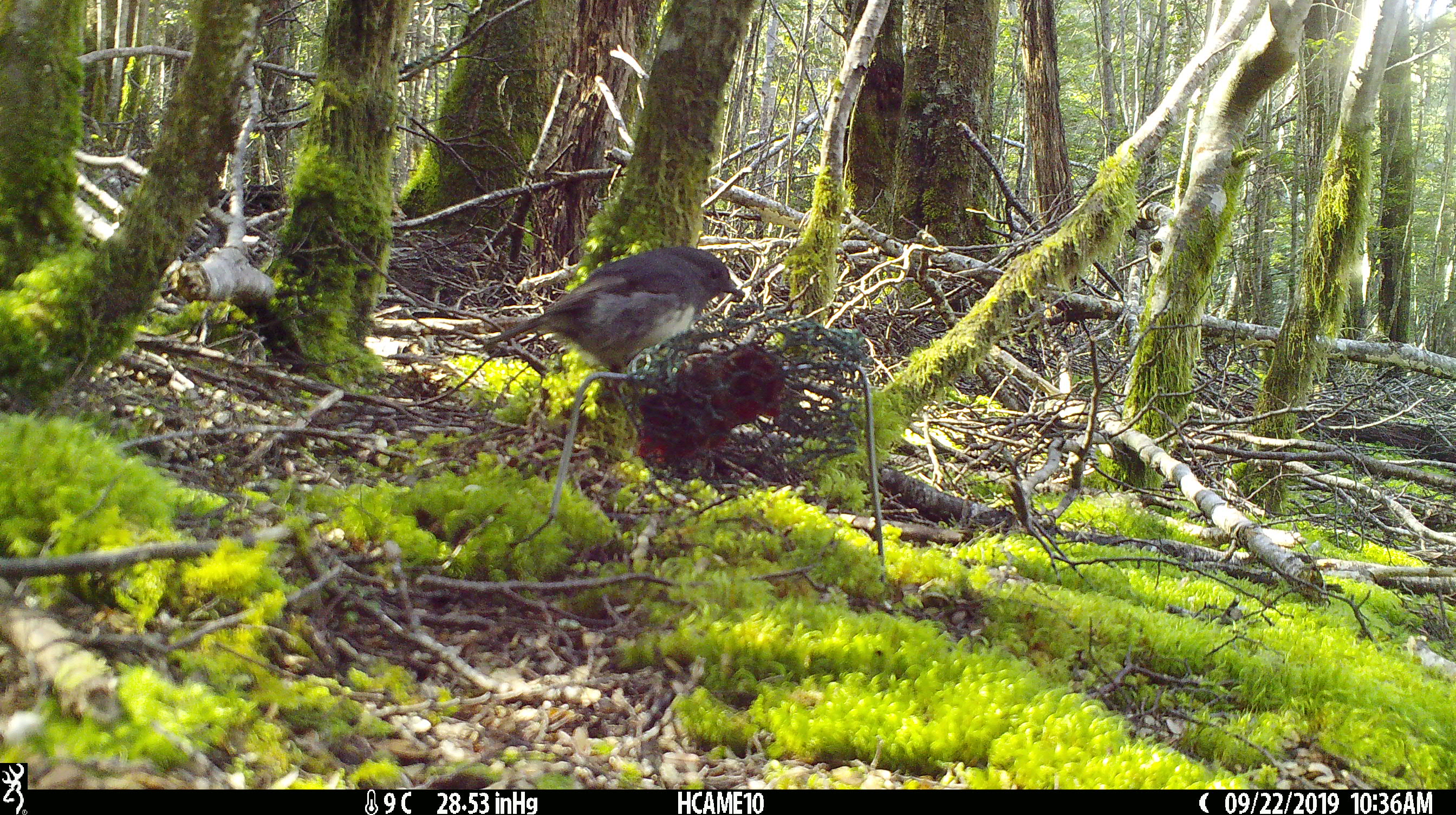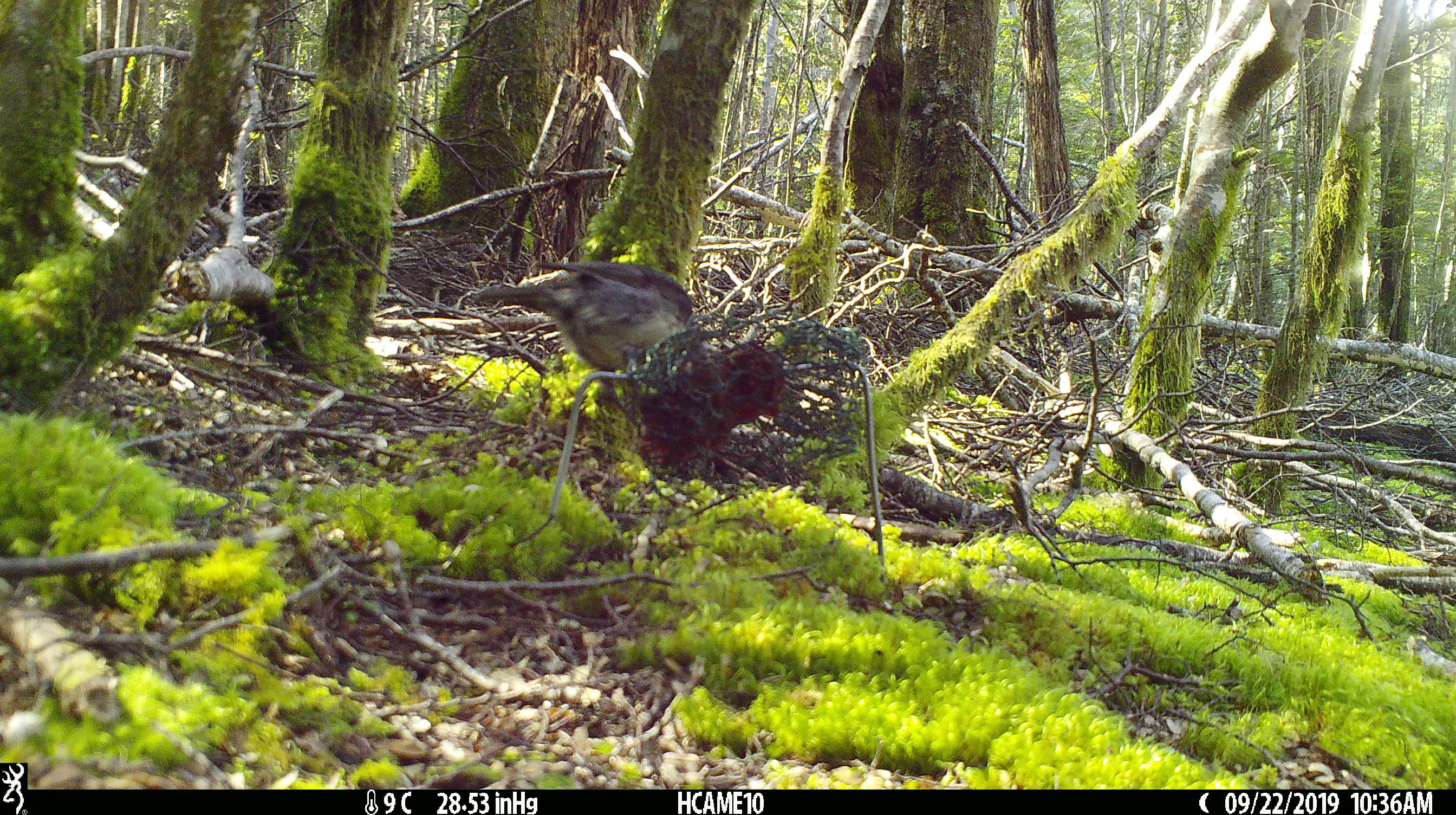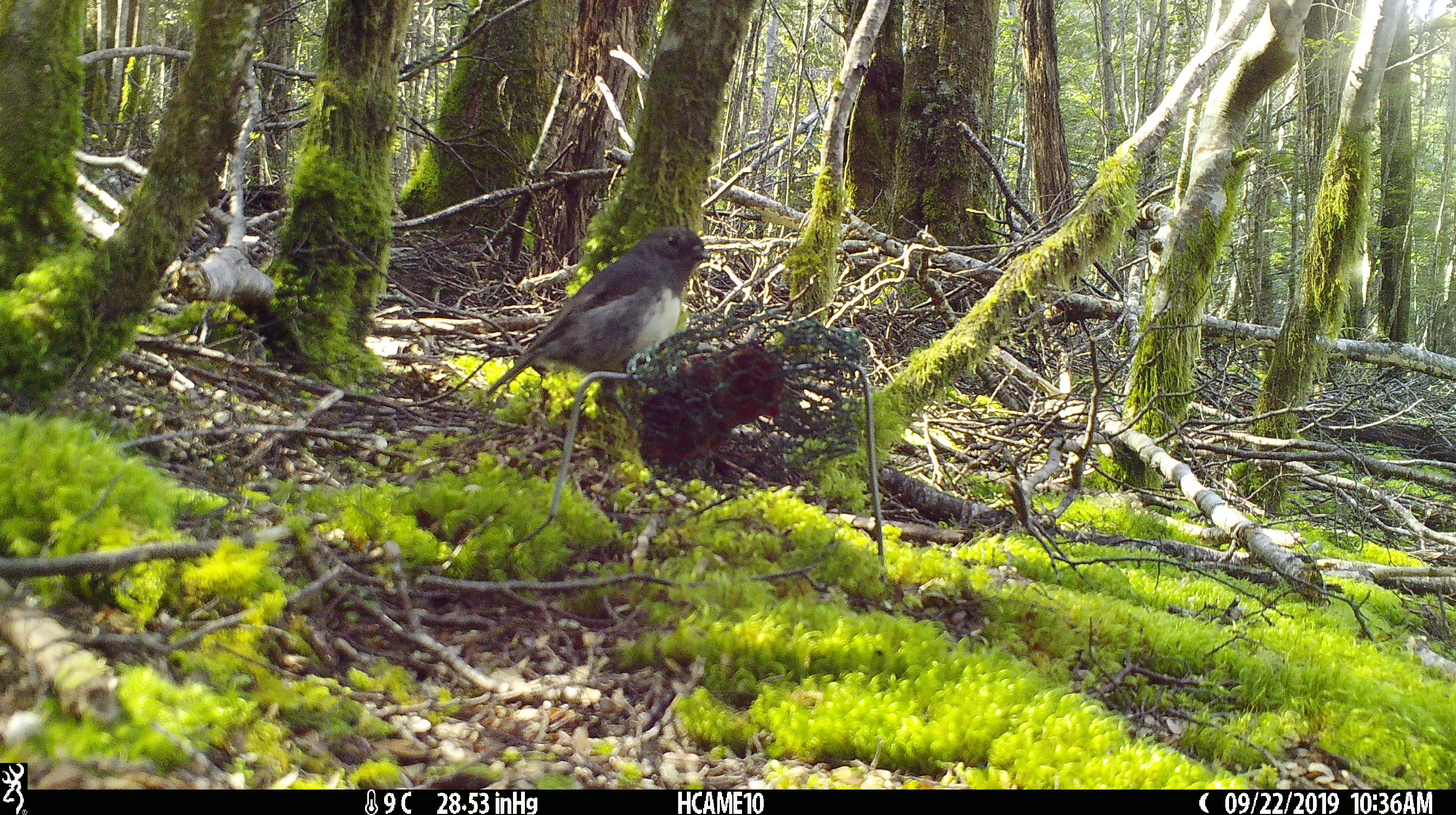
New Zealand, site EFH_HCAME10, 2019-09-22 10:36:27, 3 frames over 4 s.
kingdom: Animalia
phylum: Chordata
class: Aves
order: Passeriformes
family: Petroicidae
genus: Petroica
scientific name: Petroica australis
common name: new zealand robin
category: robin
Robin (new zealand robin) (Petroica australis).